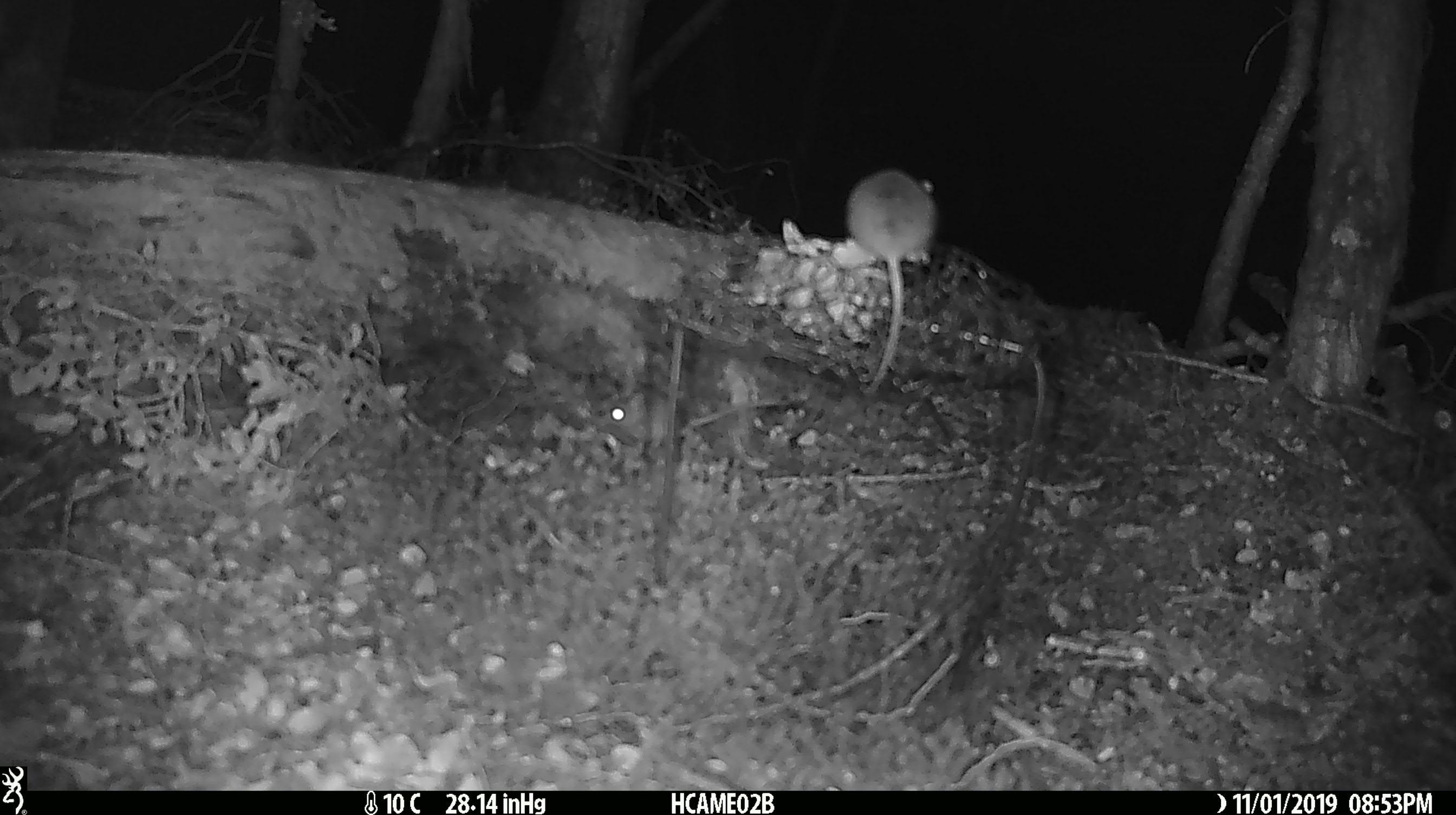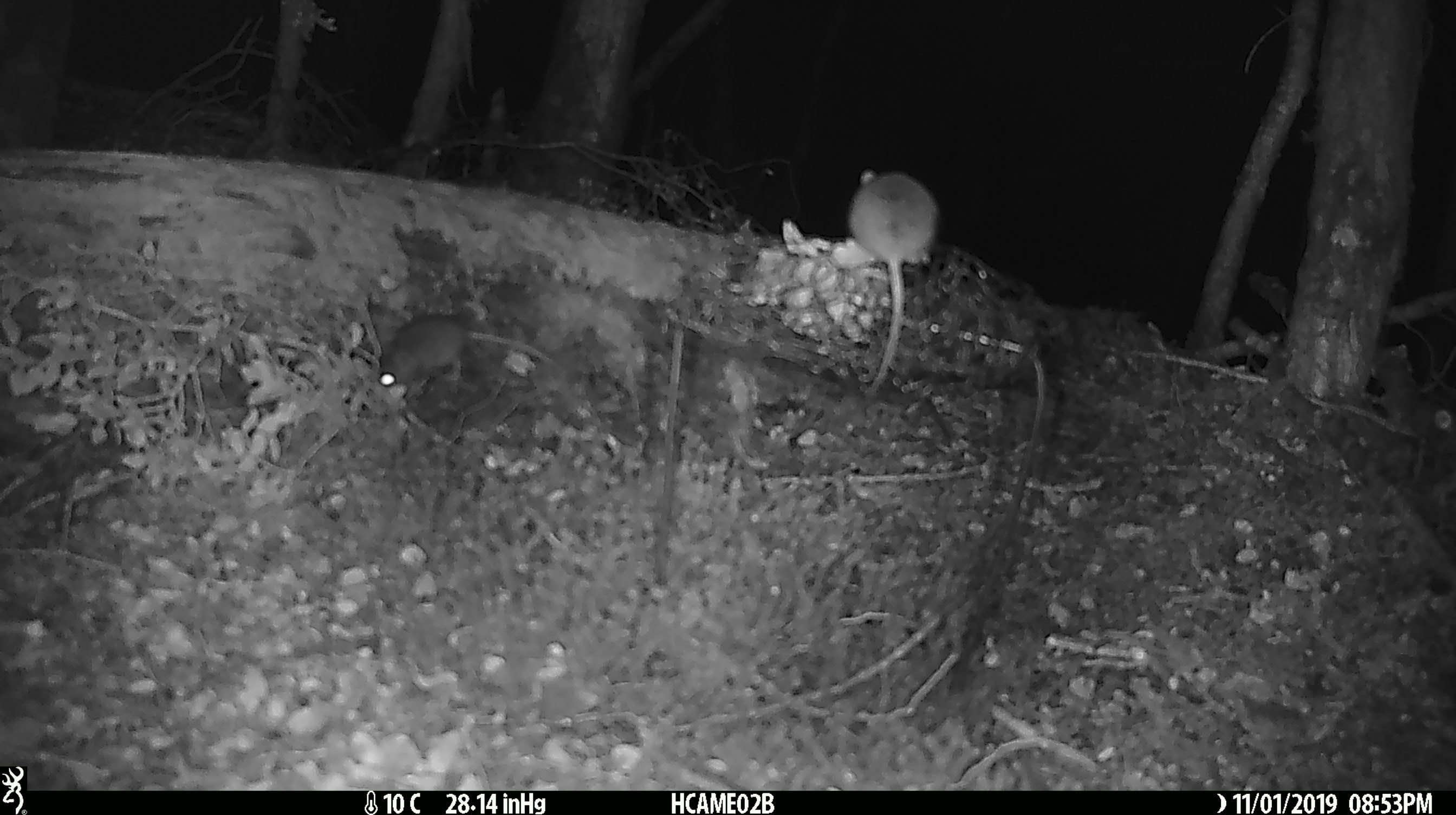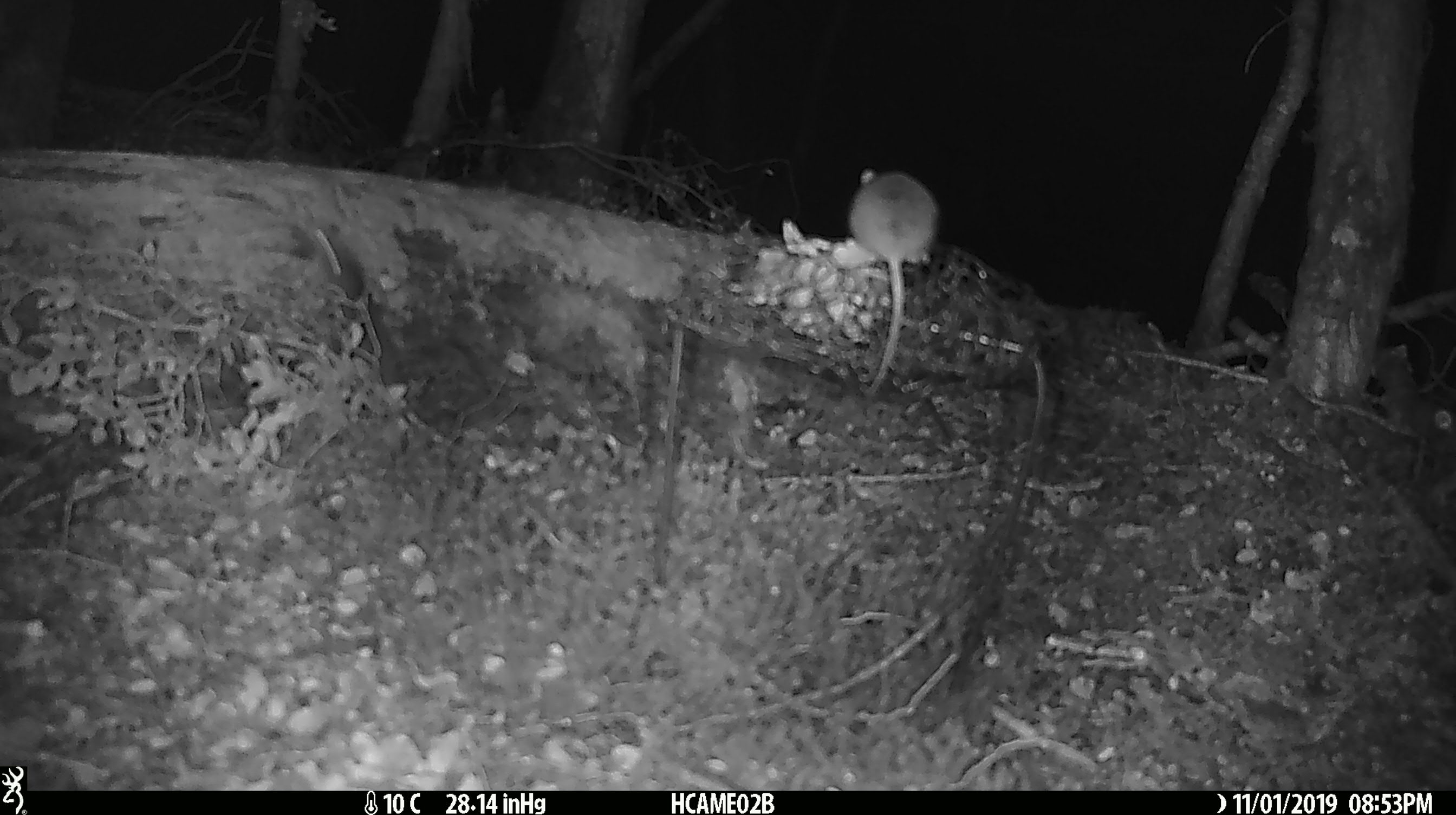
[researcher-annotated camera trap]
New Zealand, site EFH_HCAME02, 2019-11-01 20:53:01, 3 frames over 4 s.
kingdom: Animalia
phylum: Chordata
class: Mammalia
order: Rodentia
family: Muridae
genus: Mus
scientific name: Mus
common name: mouse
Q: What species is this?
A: Mouse (Mus).